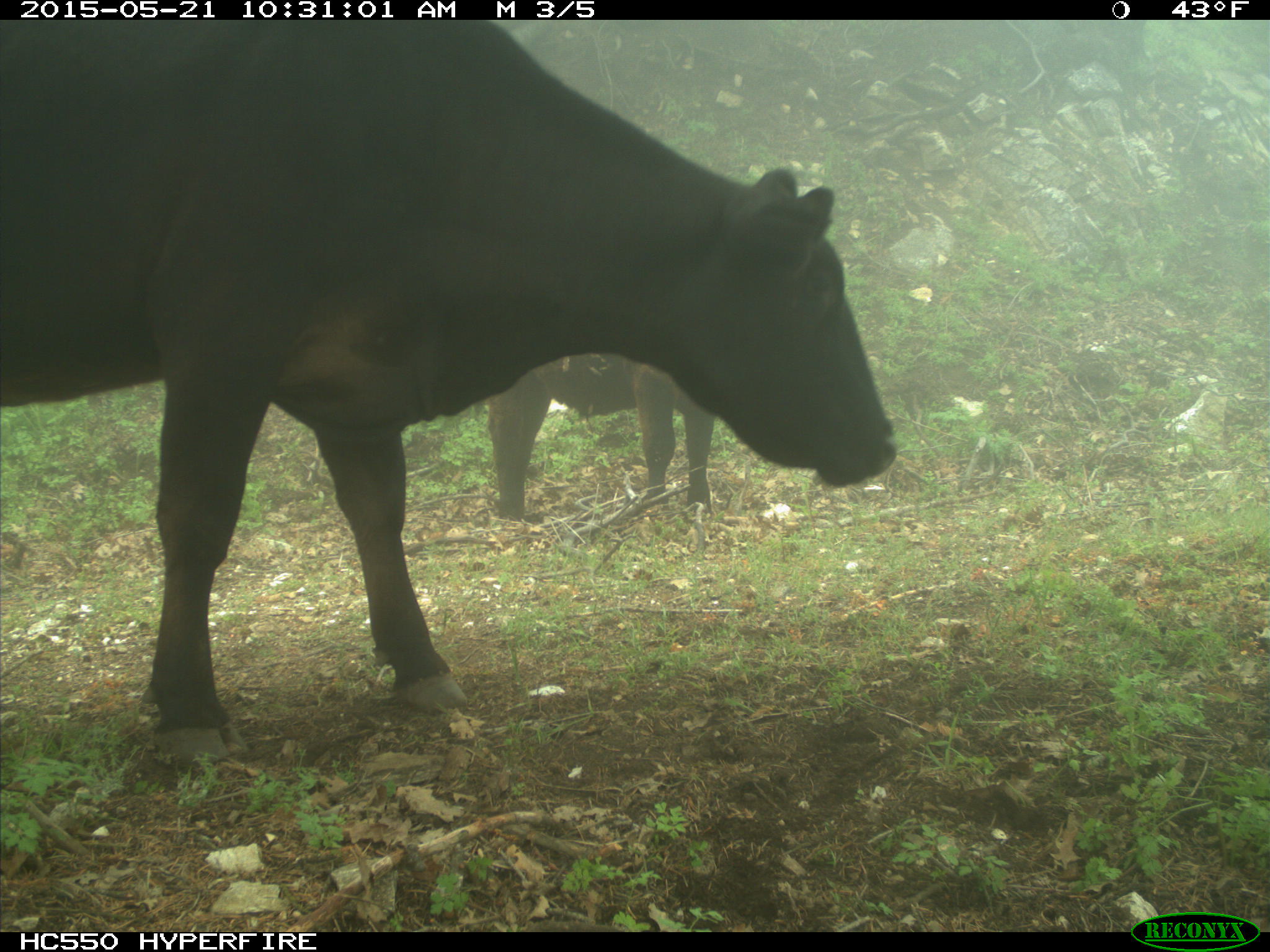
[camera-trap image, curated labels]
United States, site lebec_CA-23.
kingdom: Animalia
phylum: Chordata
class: Mammalia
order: Artiodactyla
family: Bovidae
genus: Bos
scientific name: Bos taurus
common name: domestic cow